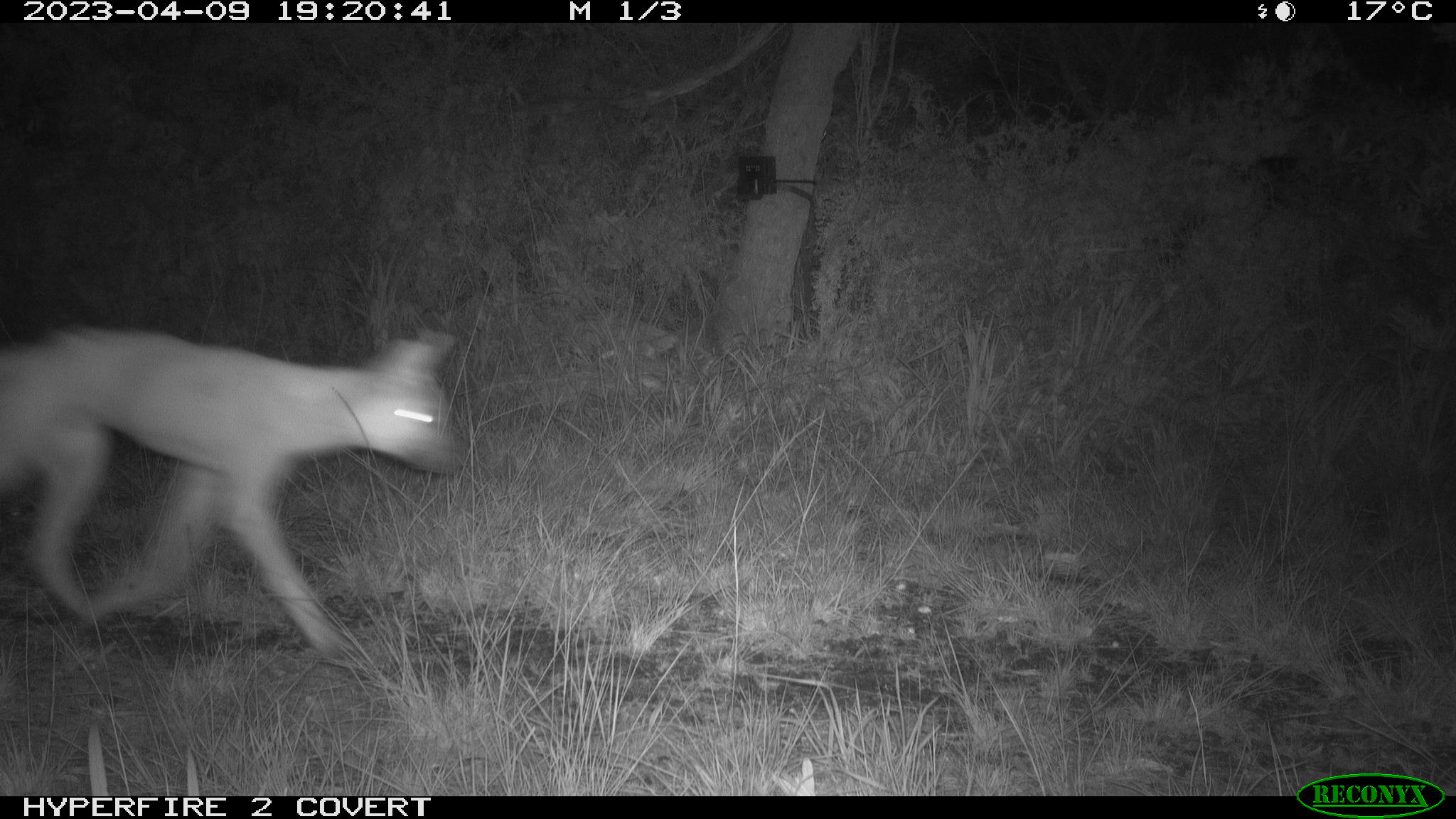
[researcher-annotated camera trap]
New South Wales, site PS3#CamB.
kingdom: Animalia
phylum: Chordata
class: Mammalia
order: Carnivora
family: Canidae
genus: Canis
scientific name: Canis familiaris dingo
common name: dingo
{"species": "dingo (Canis familiaris dingo)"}